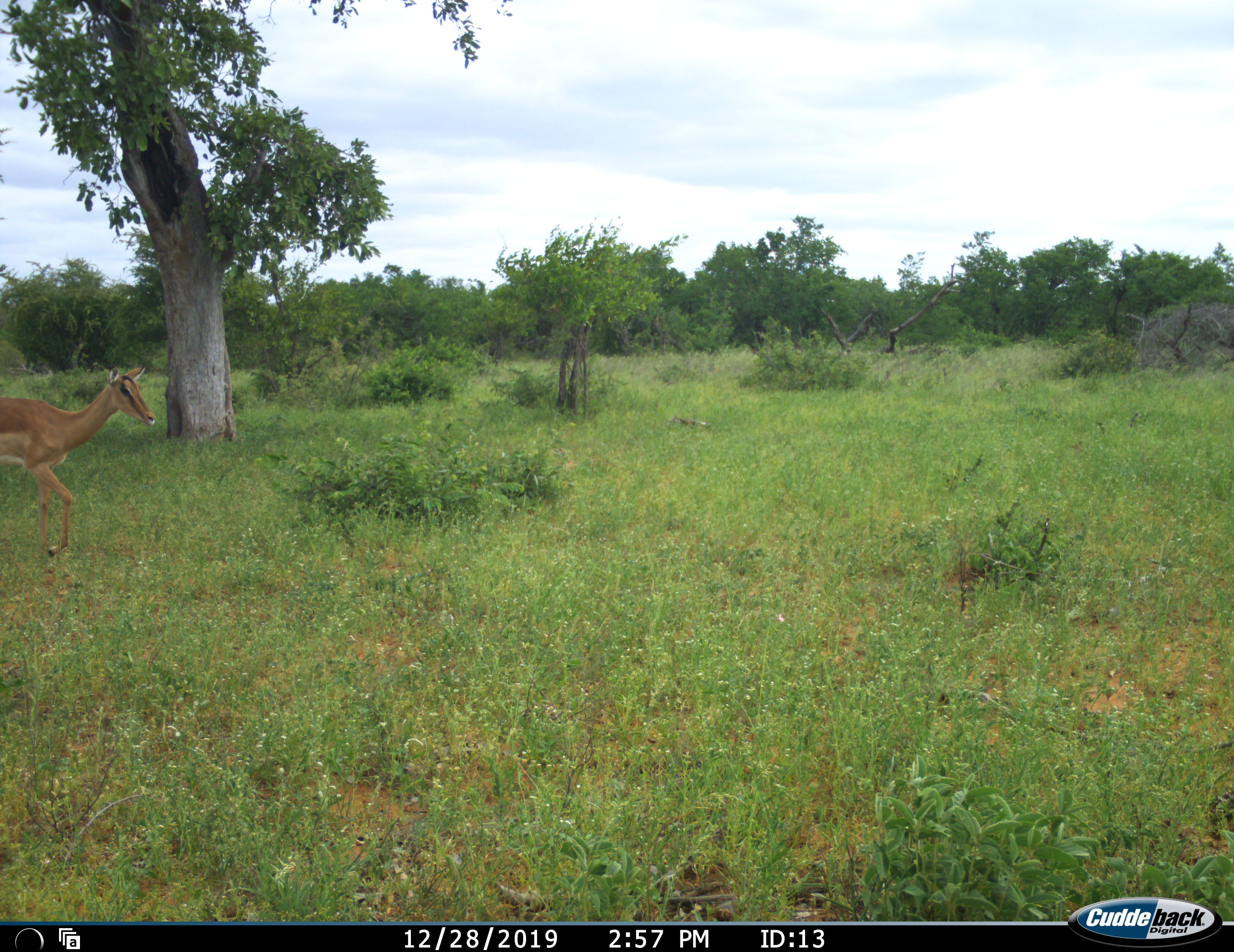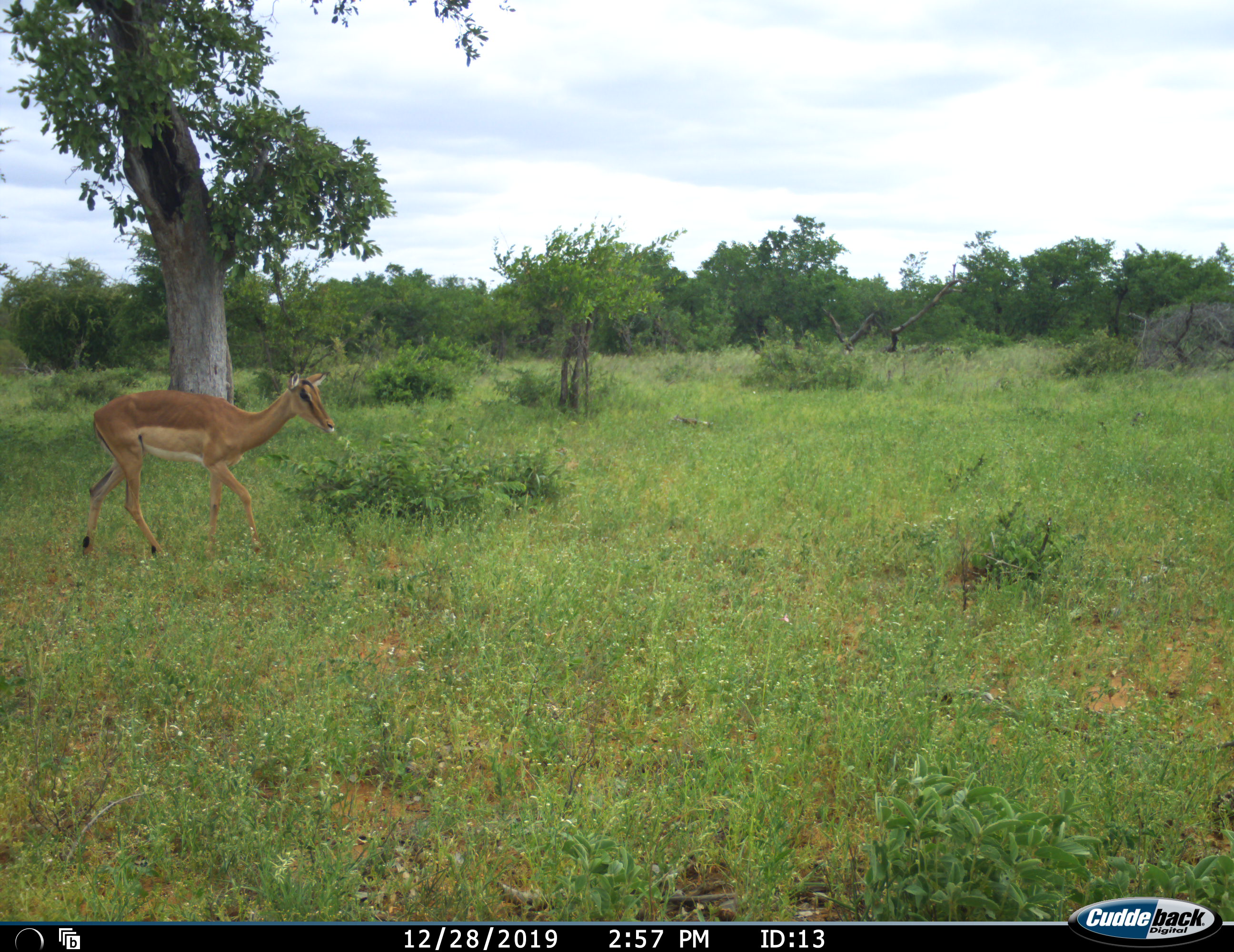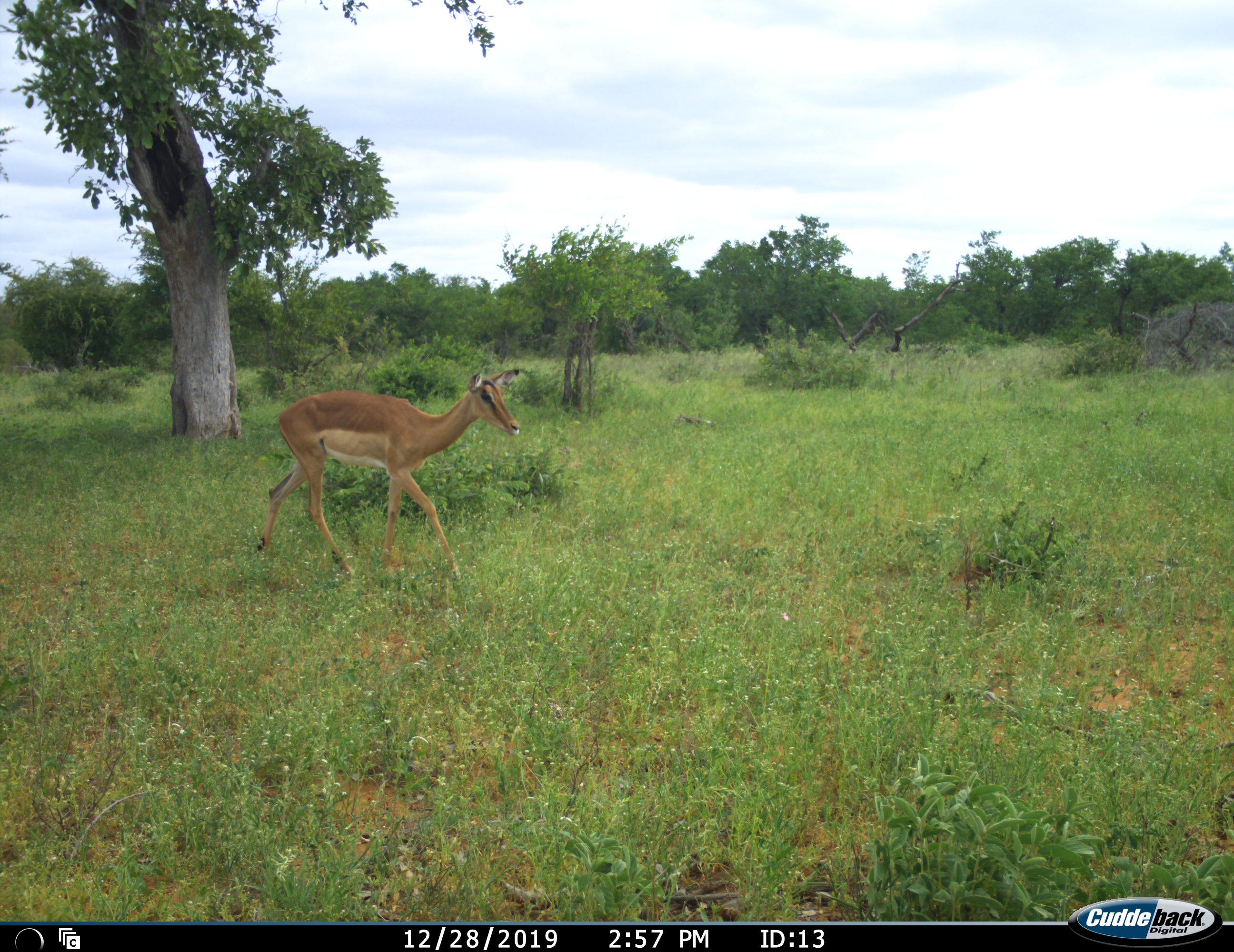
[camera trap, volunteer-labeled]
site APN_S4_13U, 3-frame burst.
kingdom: Animalia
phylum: Chordata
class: Mammalia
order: Artiodactyla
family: Bovidae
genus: Aepyceros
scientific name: Aepyceros melampus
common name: impala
Impala (Aepyceros melampus), count 1. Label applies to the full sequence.